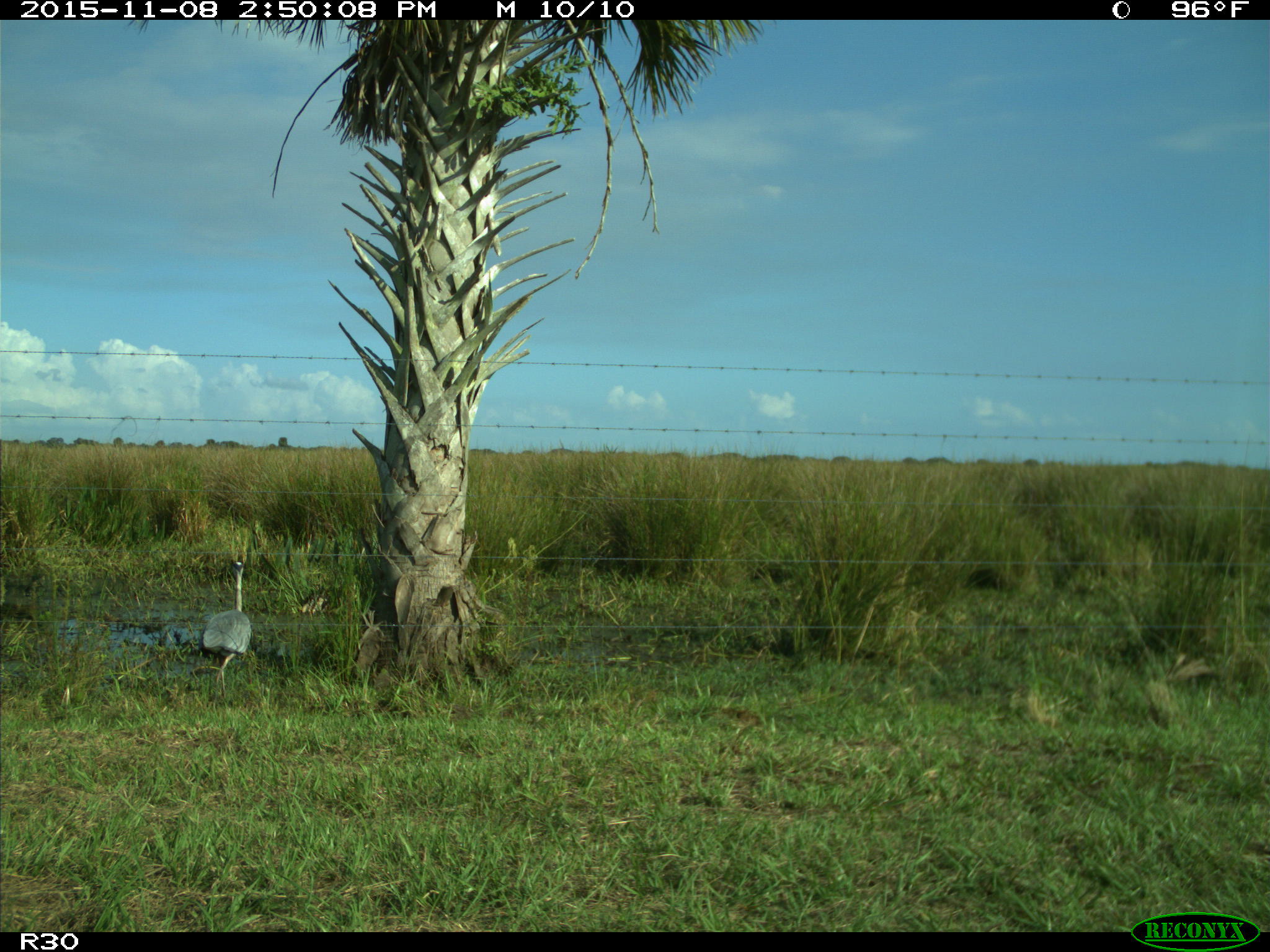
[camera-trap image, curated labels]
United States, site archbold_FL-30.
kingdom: Animalia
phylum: Chordata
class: Aves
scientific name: Aves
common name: birds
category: unidentified bird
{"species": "unidentified bird (birds) (Aves)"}